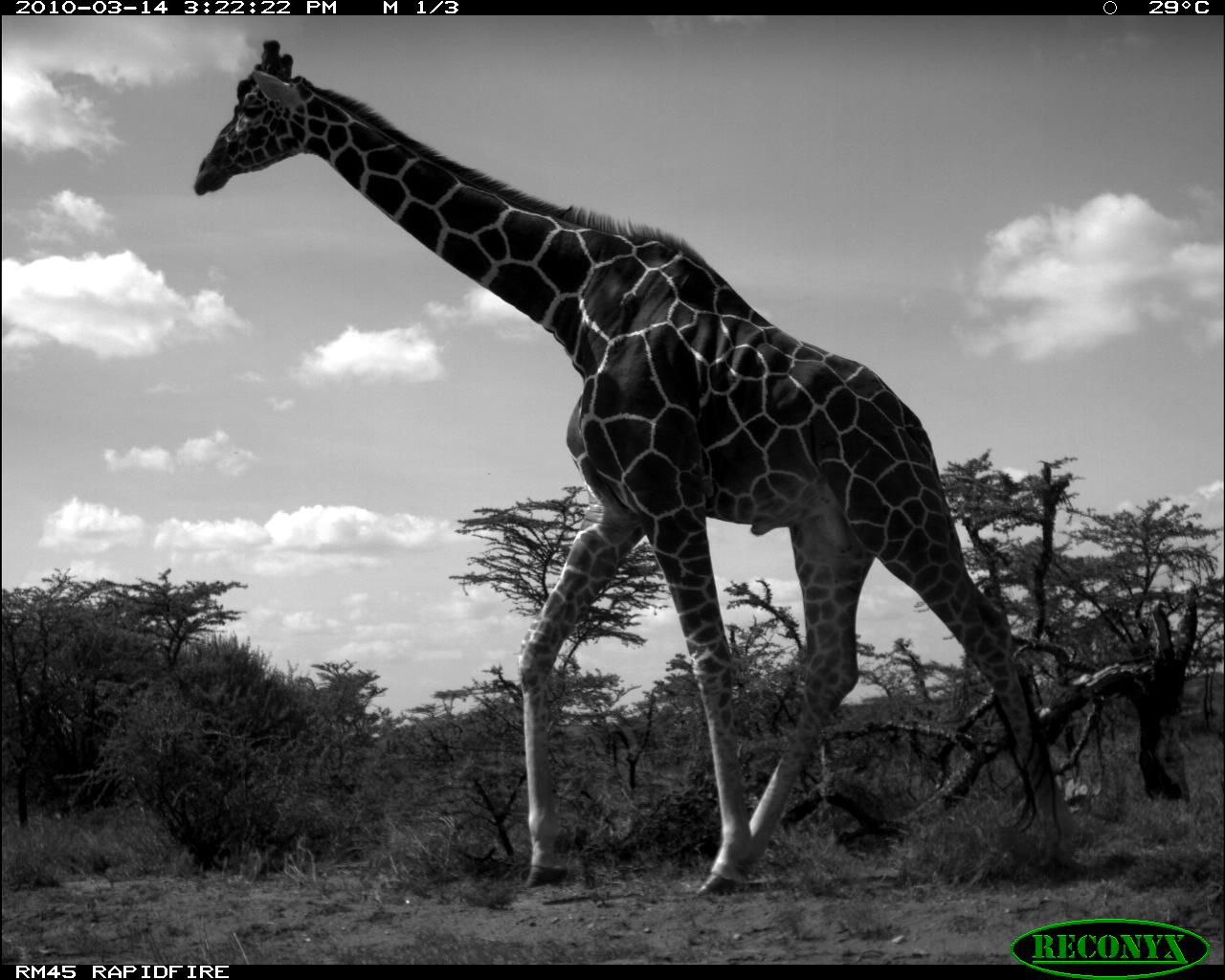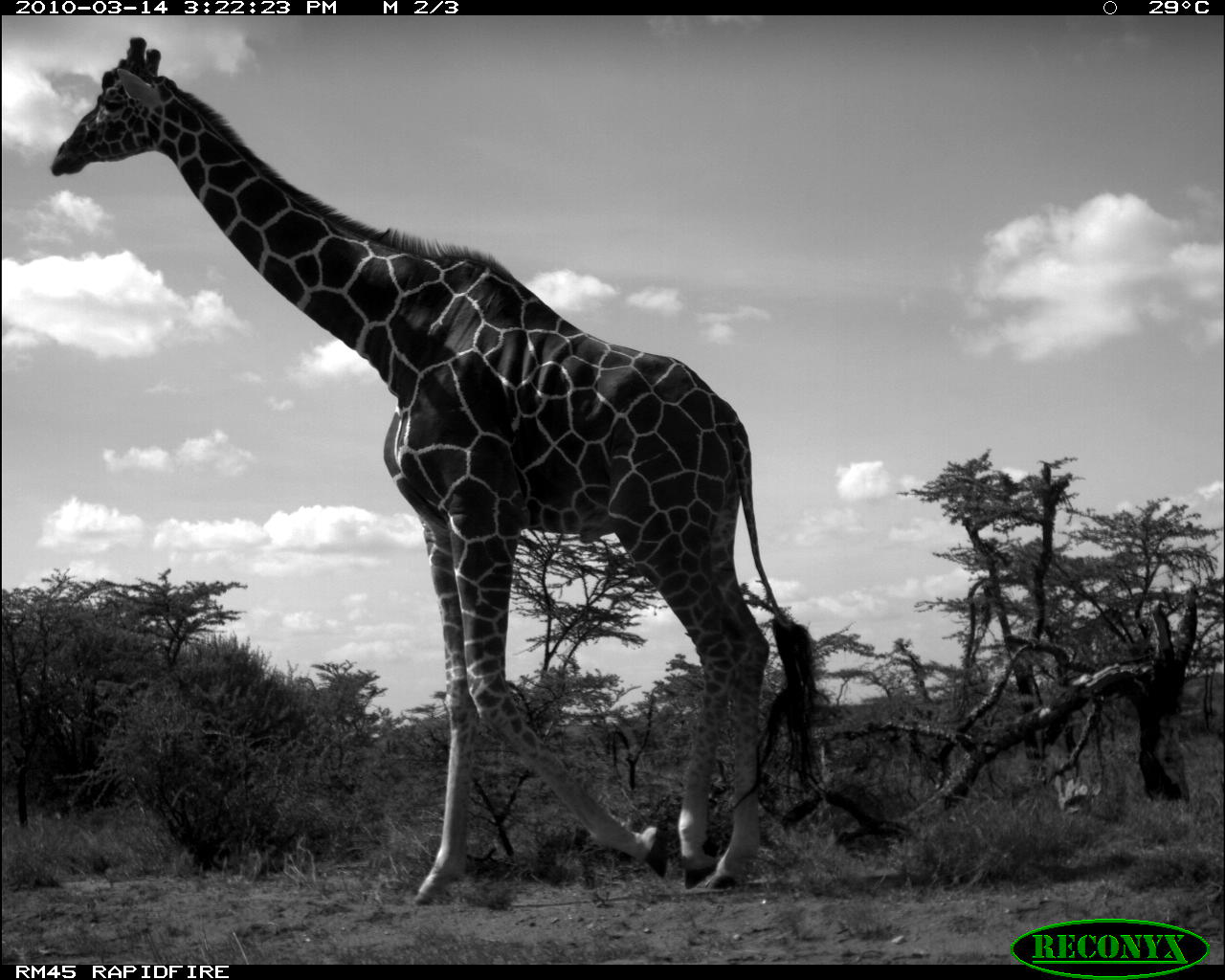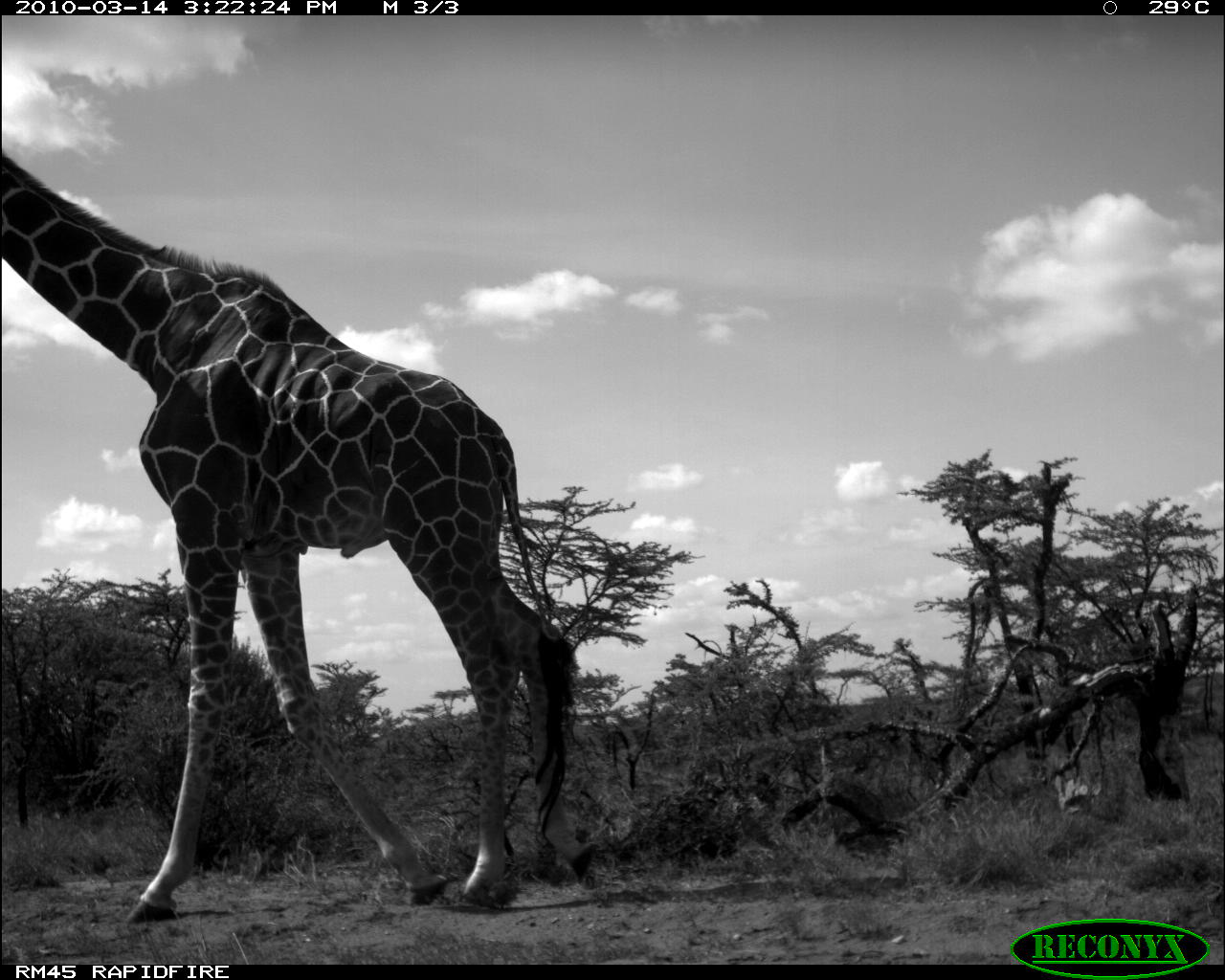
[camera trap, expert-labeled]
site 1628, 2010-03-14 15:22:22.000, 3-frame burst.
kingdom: Animalia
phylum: Chordata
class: Mammalia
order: Artiodactyla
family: Giraffidae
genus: Giraffa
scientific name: Giraffa camelopardalis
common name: giraffe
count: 1